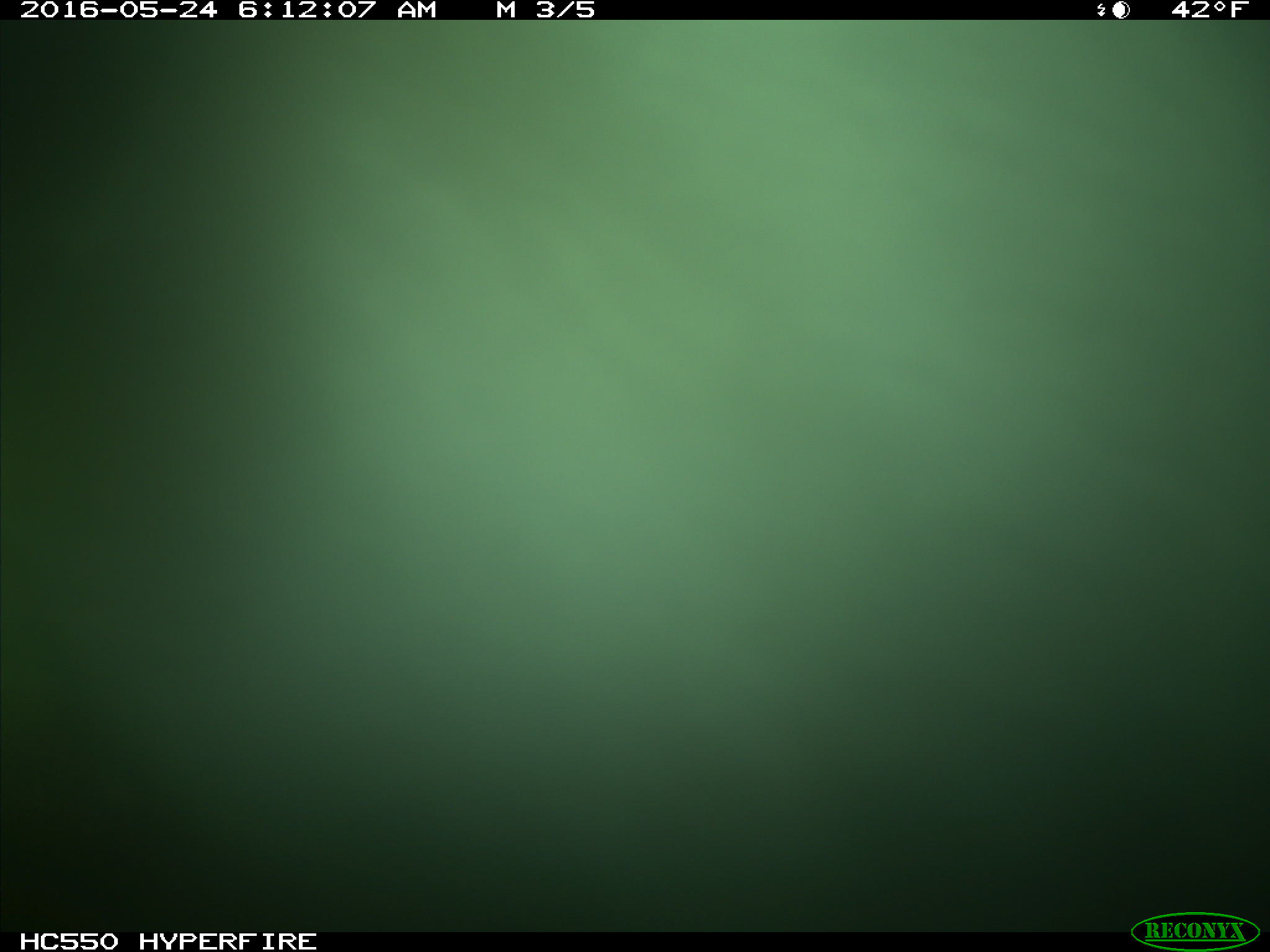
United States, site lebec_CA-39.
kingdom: Animalia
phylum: Chordata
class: Mammalia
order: Artiodactyla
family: Bovidae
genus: Bos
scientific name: Bos taurus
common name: domestic cow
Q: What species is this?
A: Bos taurus (domestic cow).